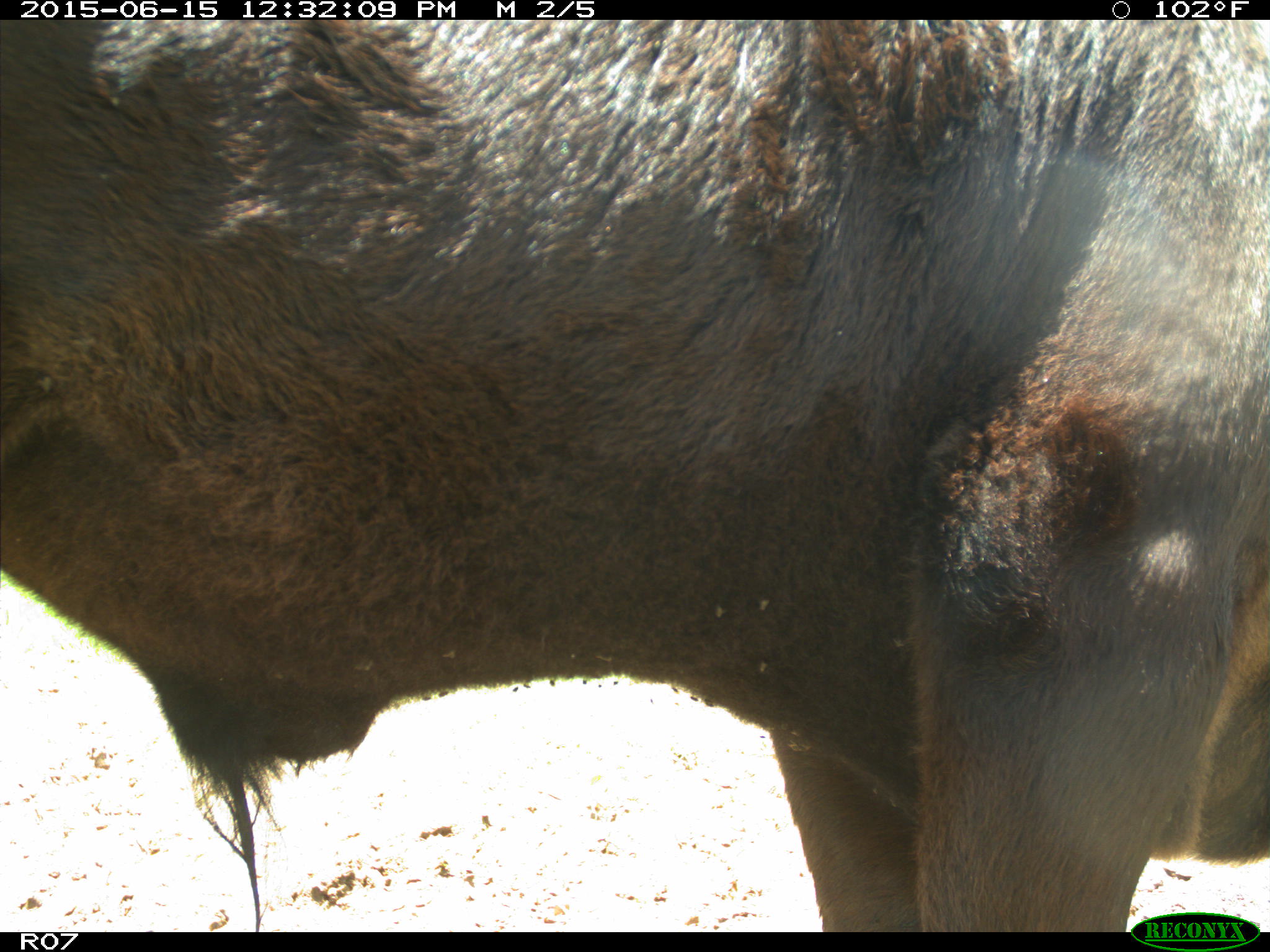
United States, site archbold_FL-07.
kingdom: Animalia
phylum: Chordata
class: Mammalia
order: Artiodactyla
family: Bovidae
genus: Bos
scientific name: Bos taurus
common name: domestic cow